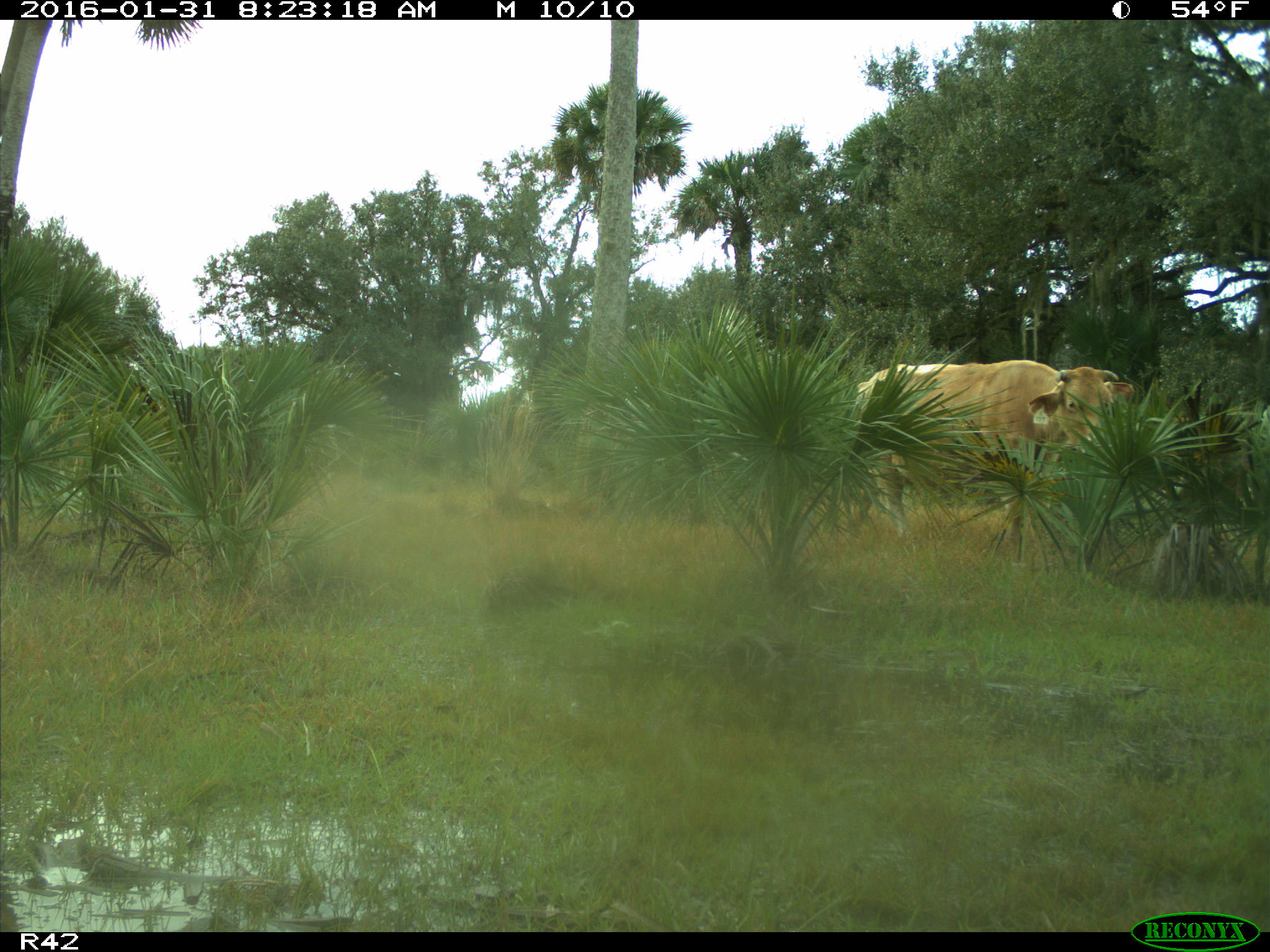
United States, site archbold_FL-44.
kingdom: Animalia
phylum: Chordata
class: Mammalia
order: Artiodactyla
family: Bovidae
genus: Bos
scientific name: Bos taurus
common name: domestic cow